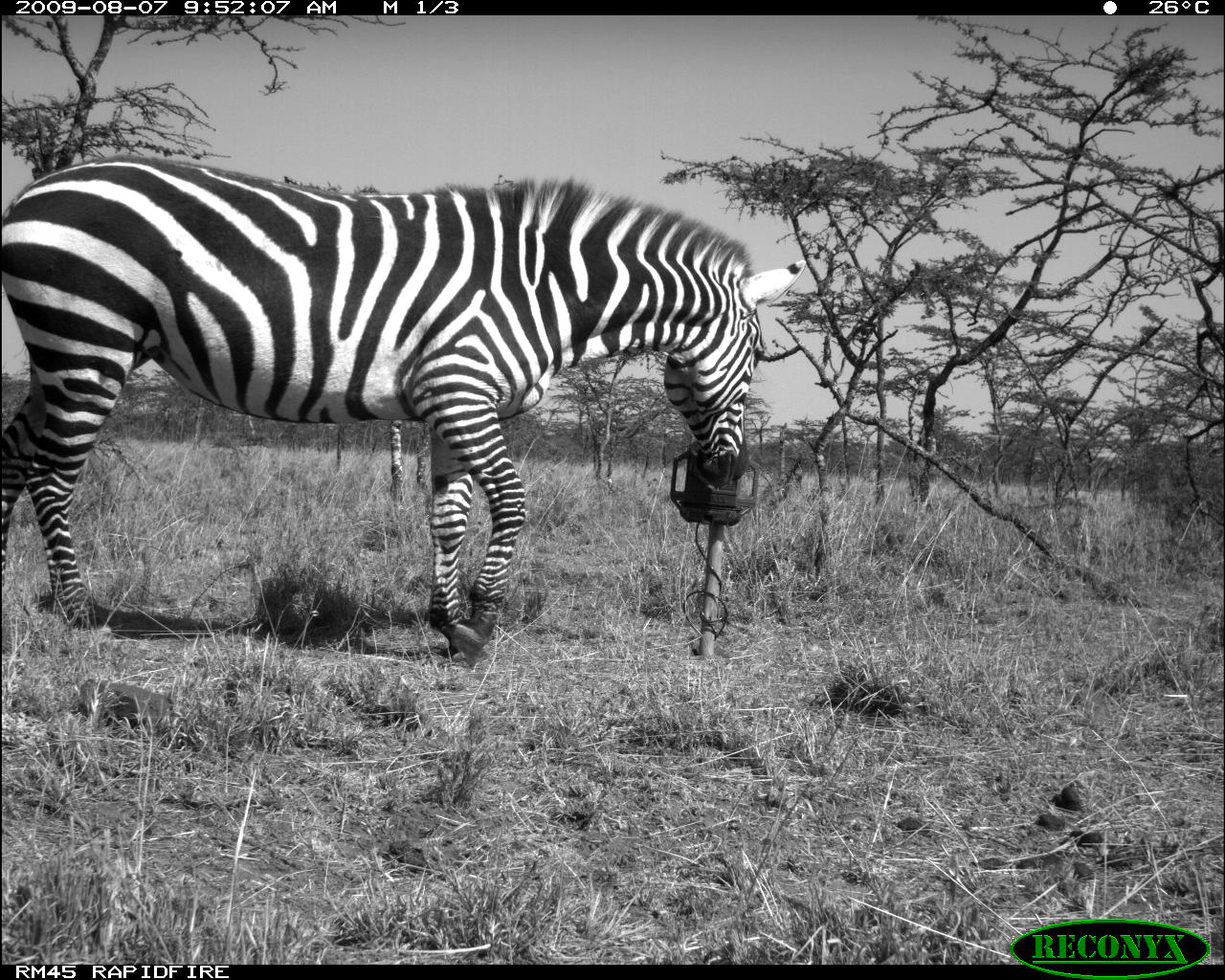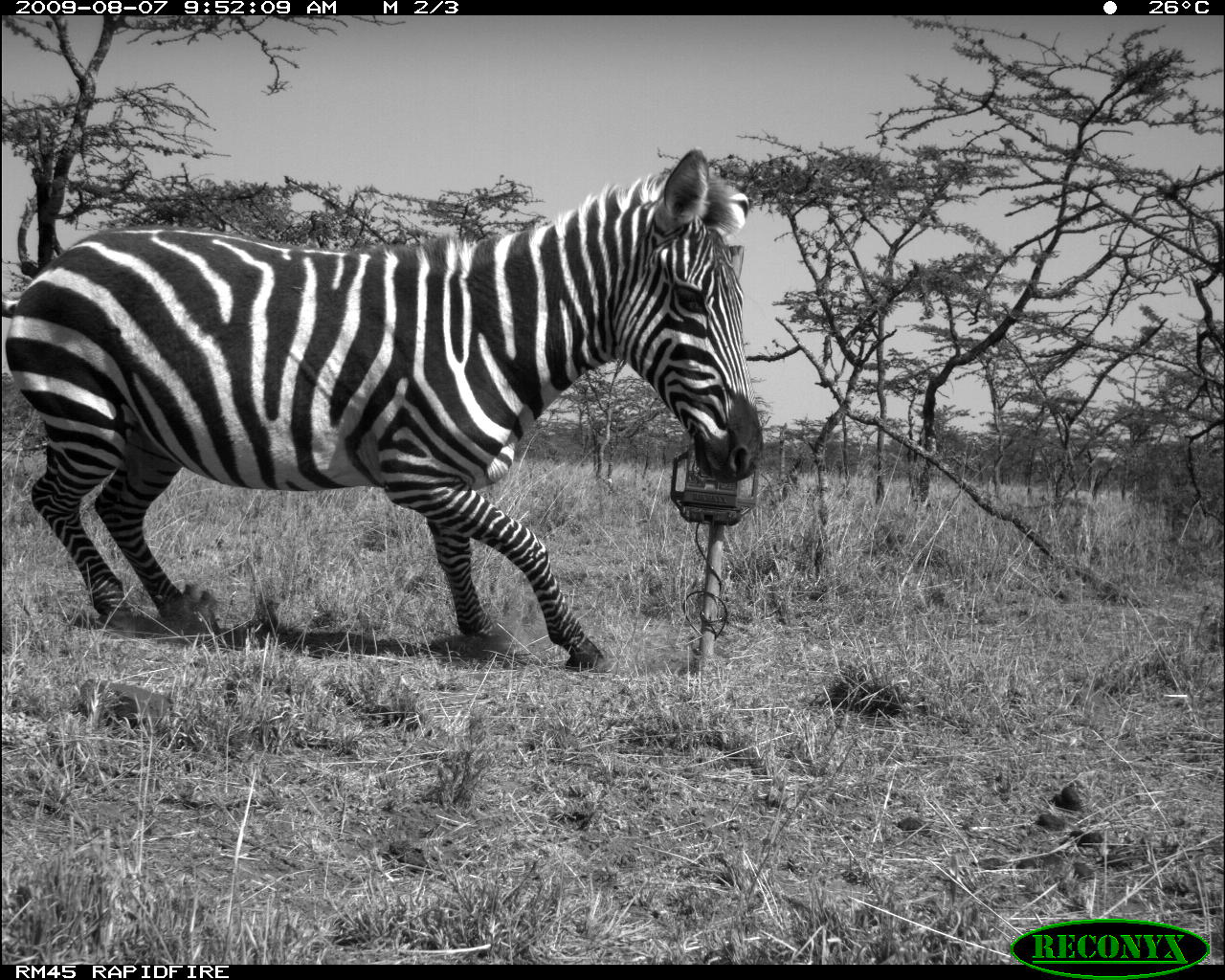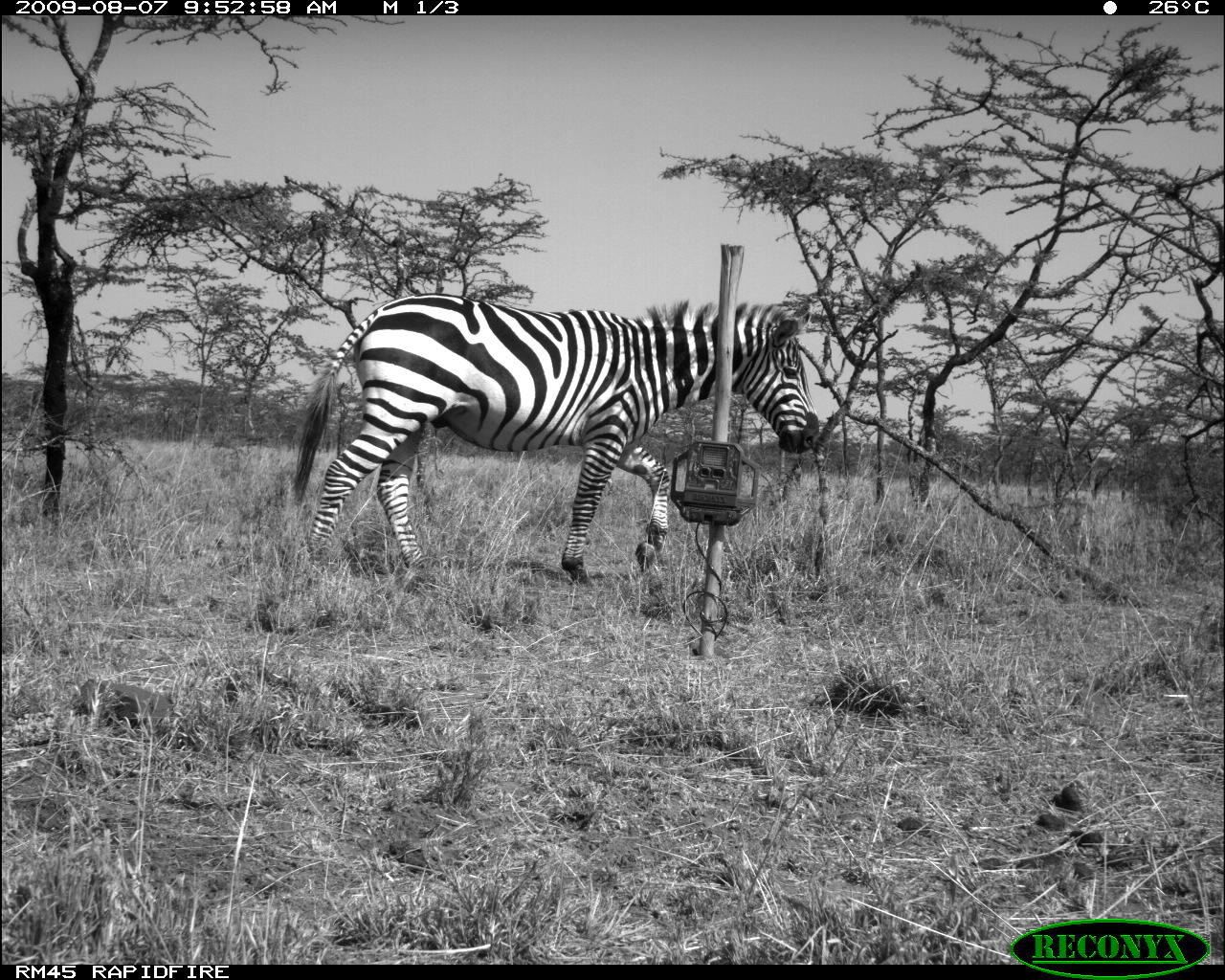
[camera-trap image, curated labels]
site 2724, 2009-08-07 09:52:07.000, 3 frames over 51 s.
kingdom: Animalia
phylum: Chordata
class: Mammalia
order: Perissodactyla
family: Equidae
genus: Equus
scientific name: Equus quagga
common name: plains zebra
Equus quagga (plains zebra), count 1.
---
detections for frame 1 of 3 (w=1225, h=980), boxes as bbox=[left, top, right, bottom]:
equus quagga: bbox=[2, 154, 806, 670]